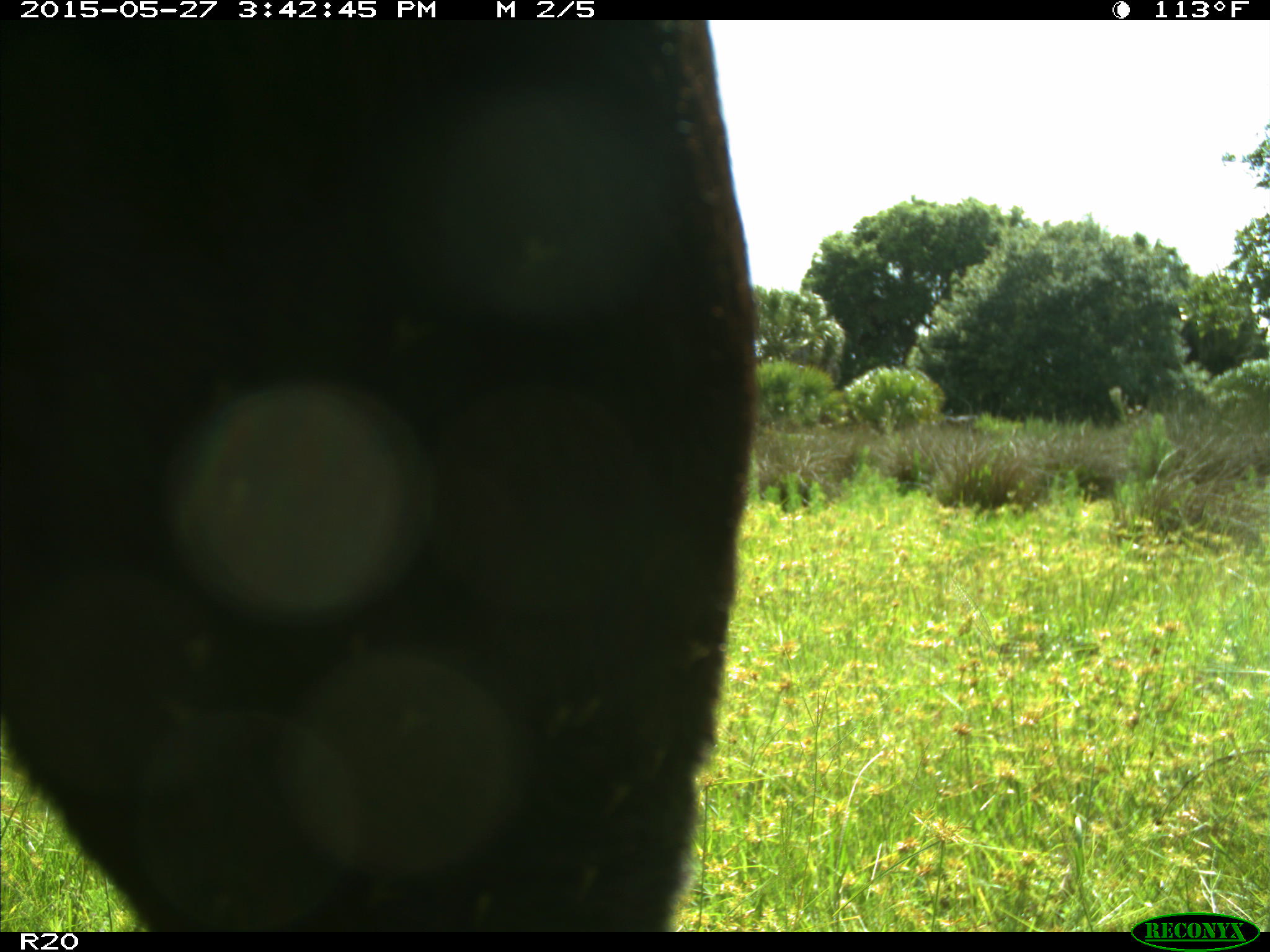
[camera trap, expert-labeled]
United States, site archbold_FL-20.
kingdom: Animalia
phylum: Chordata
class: Mammalia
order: Artiodactyla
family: Bovidae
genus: Bos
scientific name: Bos taurus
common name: domestic cow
Bos taurus (domestic cow).